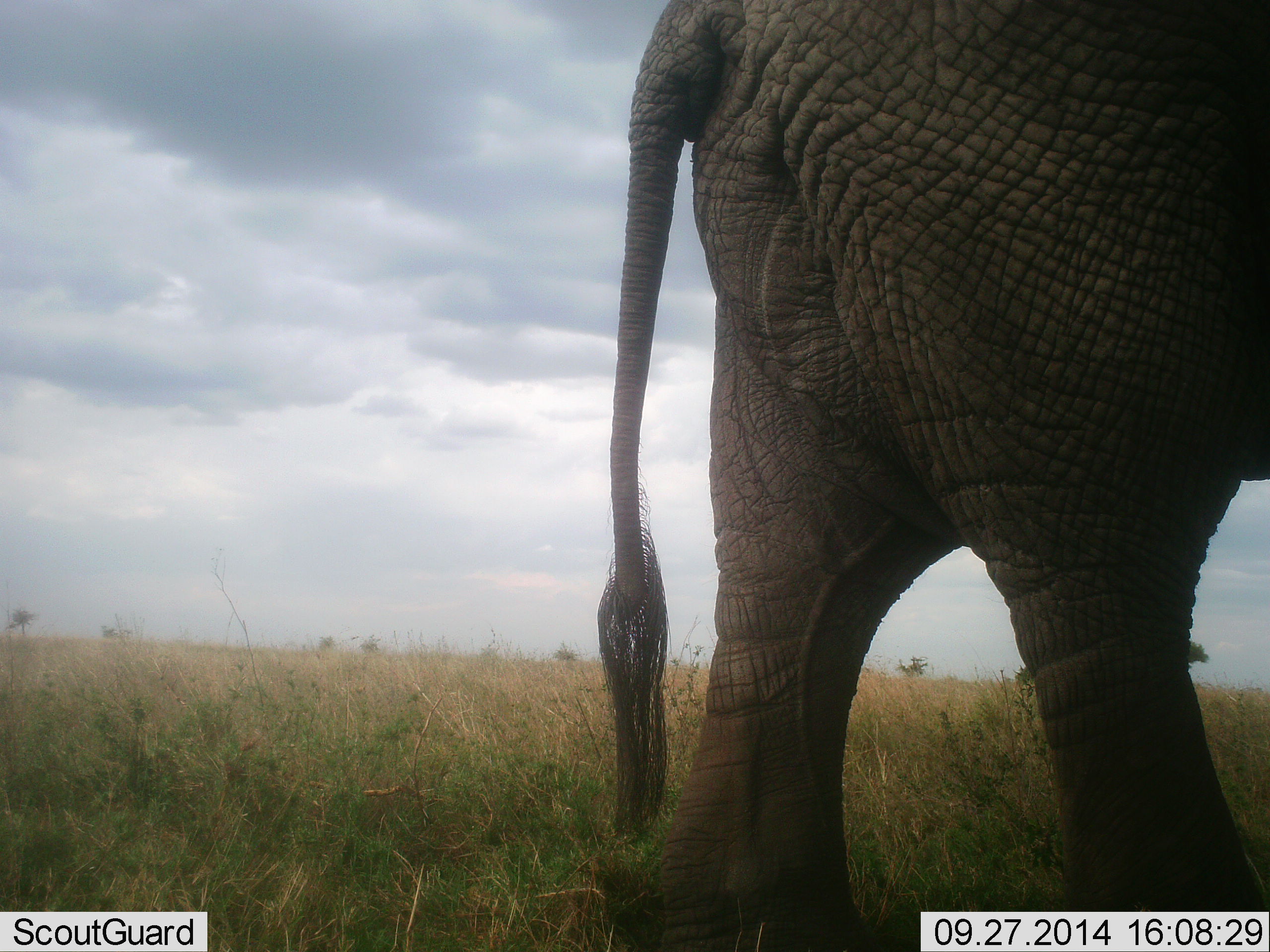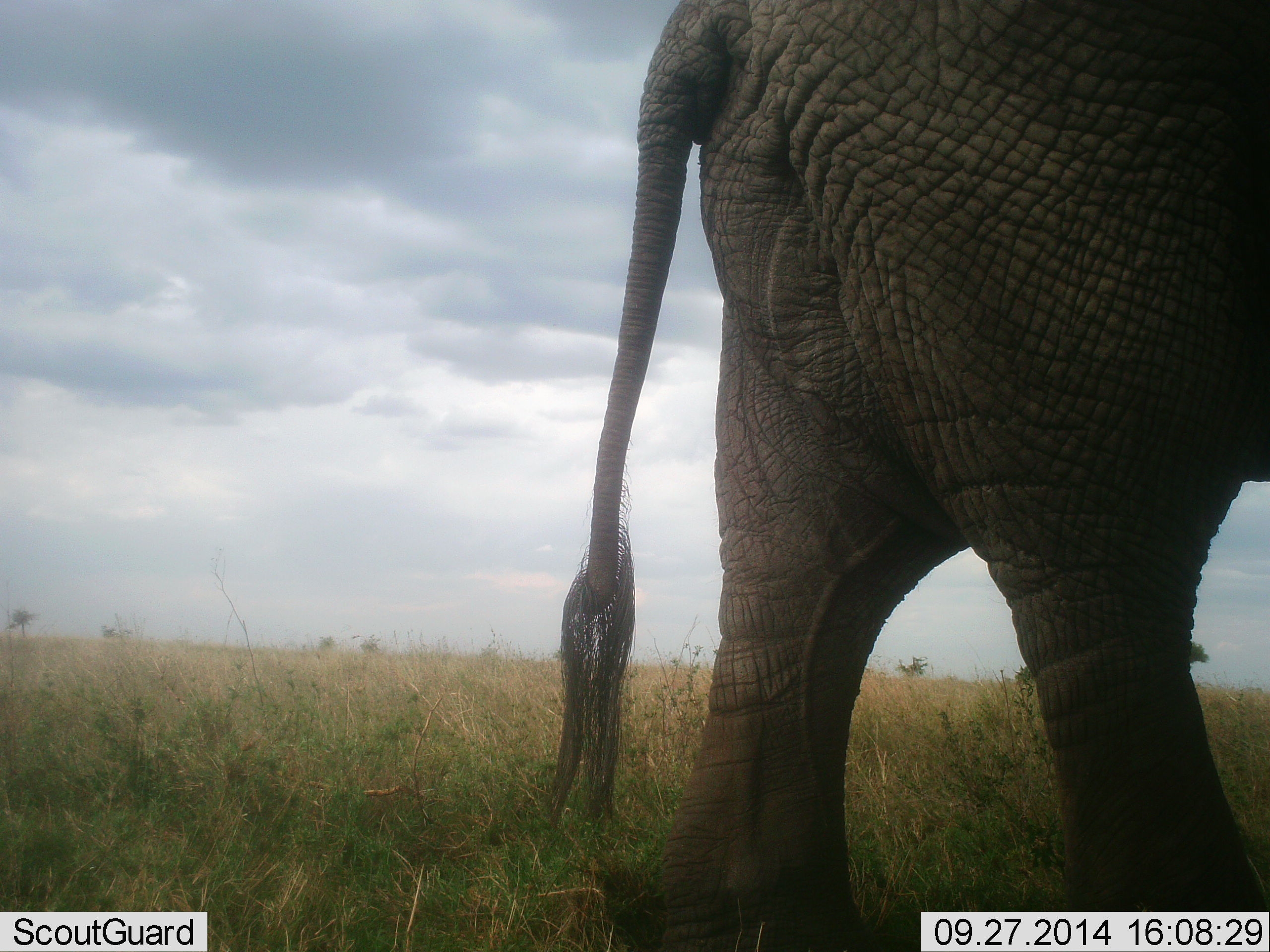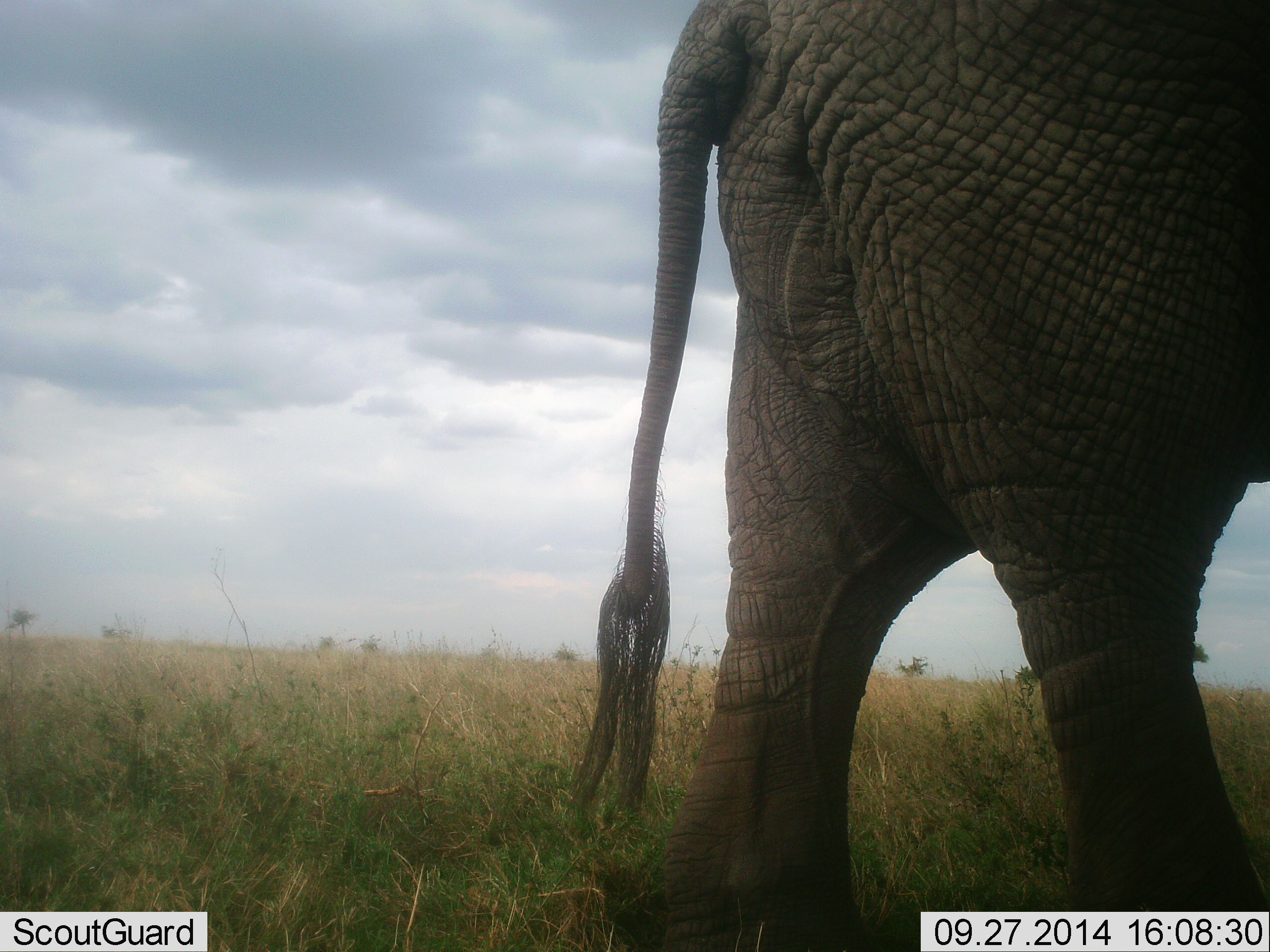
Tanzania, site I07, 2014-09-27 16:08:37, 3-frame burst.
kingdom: Animalia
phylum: Chordata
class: Mammalia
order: Proboscidea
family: Elephantidae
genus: Loxodonta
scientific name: Loxodonta africana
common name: african bush elephant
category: elephant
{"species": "elephant (african bush elephant) (Loxodonta africana)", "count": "1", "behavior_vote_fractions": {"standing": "100%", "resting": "0%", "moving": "0%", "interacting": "0%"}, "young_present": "0%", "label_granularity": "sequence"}